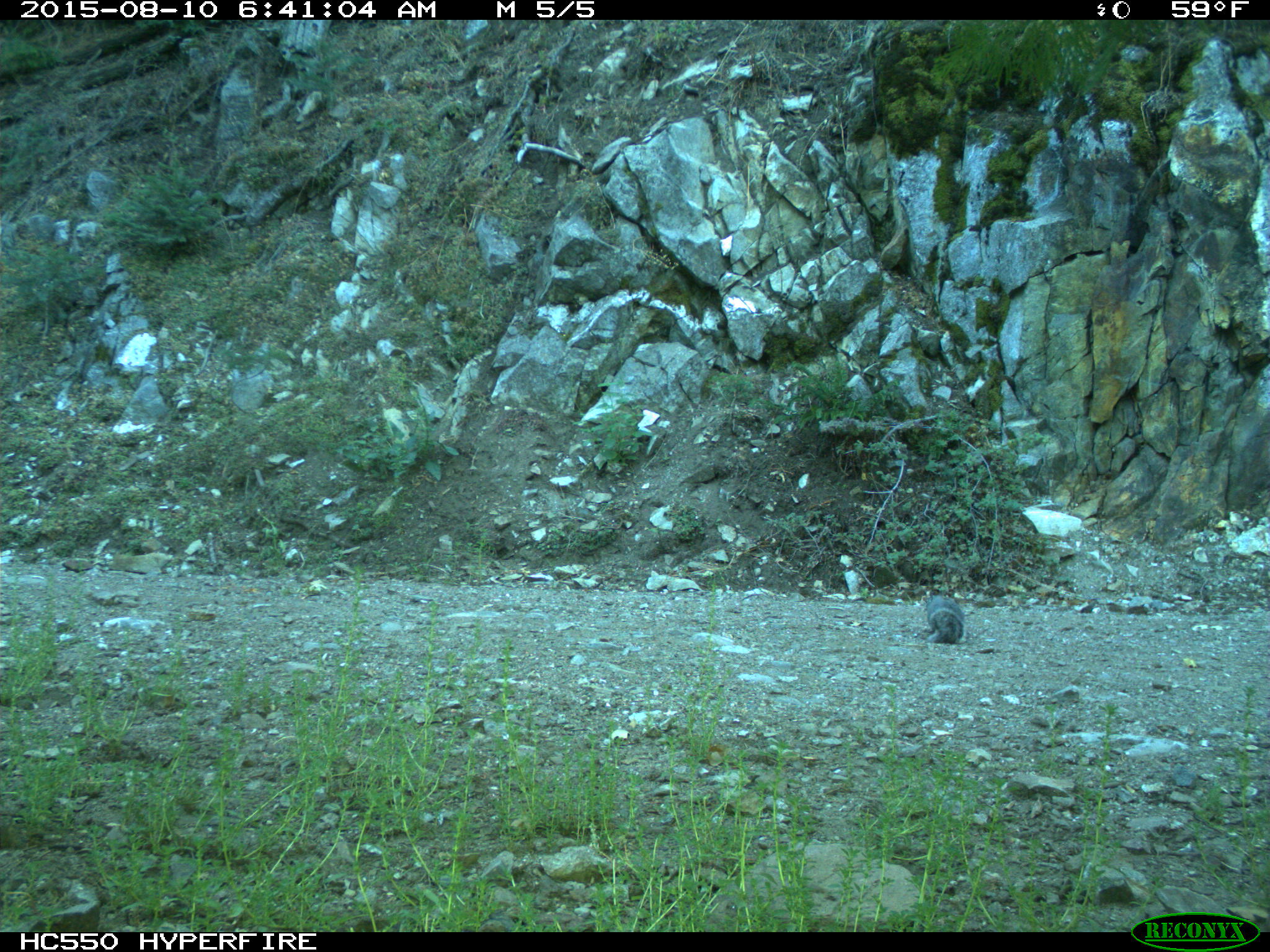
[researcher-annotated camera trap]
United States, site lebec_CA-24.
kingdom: Animalia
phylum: Chordata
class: Mammalia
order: Rodentia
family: Sciuridae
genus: Sciurus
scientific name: Sciurus carolinensis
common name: eastern gray squirrel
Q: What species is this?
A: Sciurus carolinensis (eastern gray squirrel).